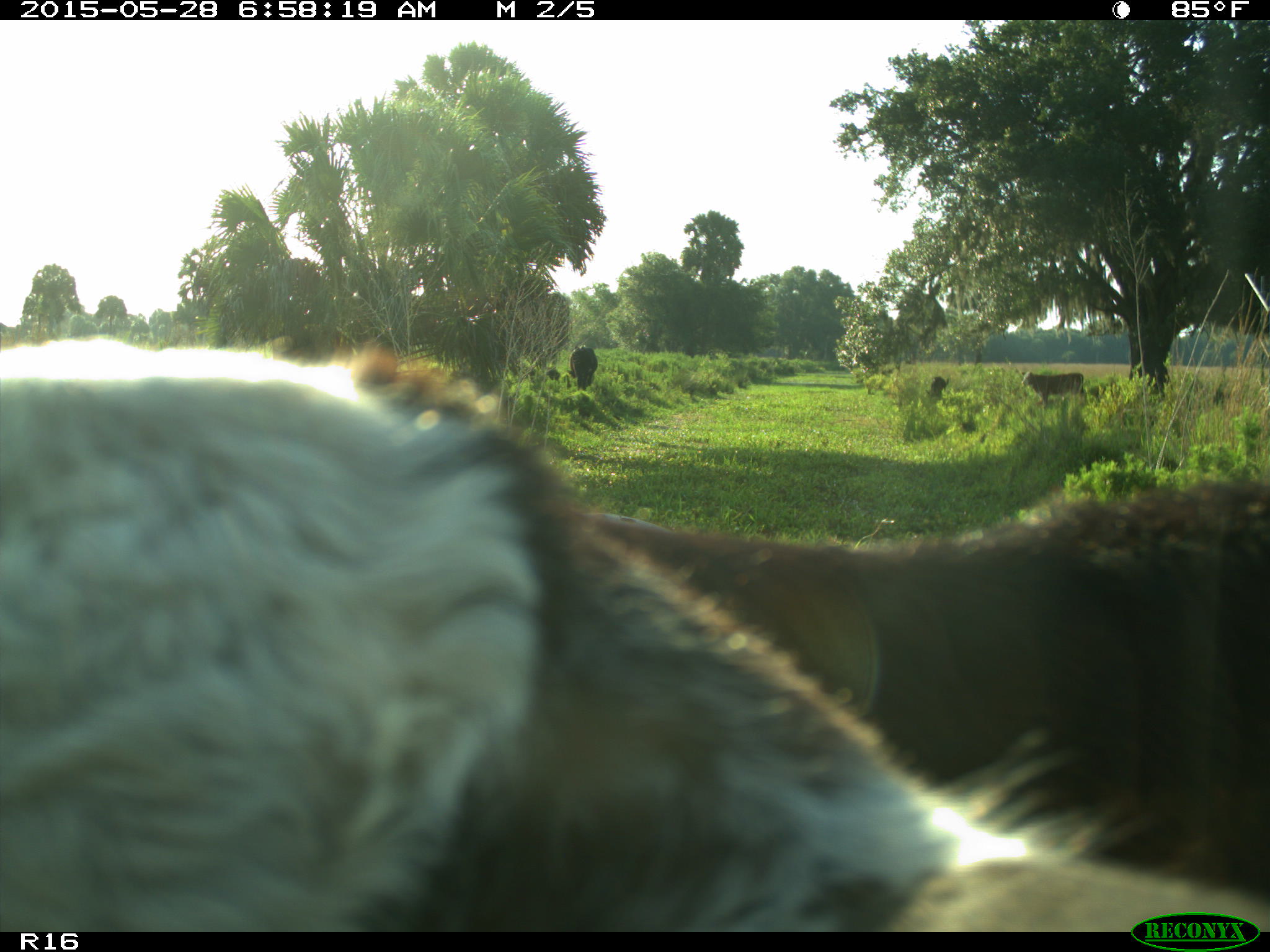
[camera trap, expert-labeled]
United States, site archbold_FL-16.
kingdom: Animalia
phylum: Chordata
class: Mammalia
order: Artiodactyla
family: Bovidae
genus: Bos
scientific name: Bos taurus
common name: domestic cow